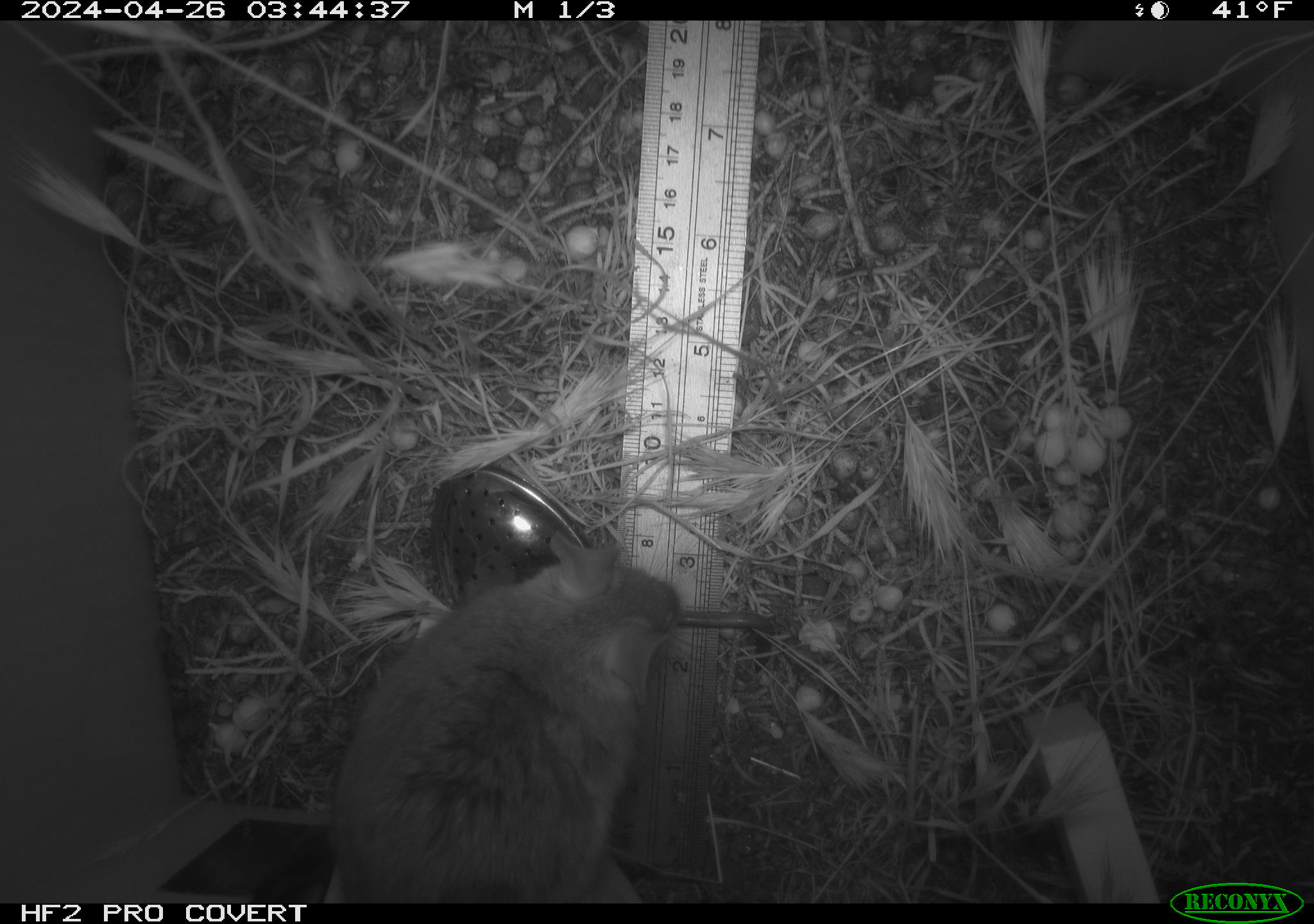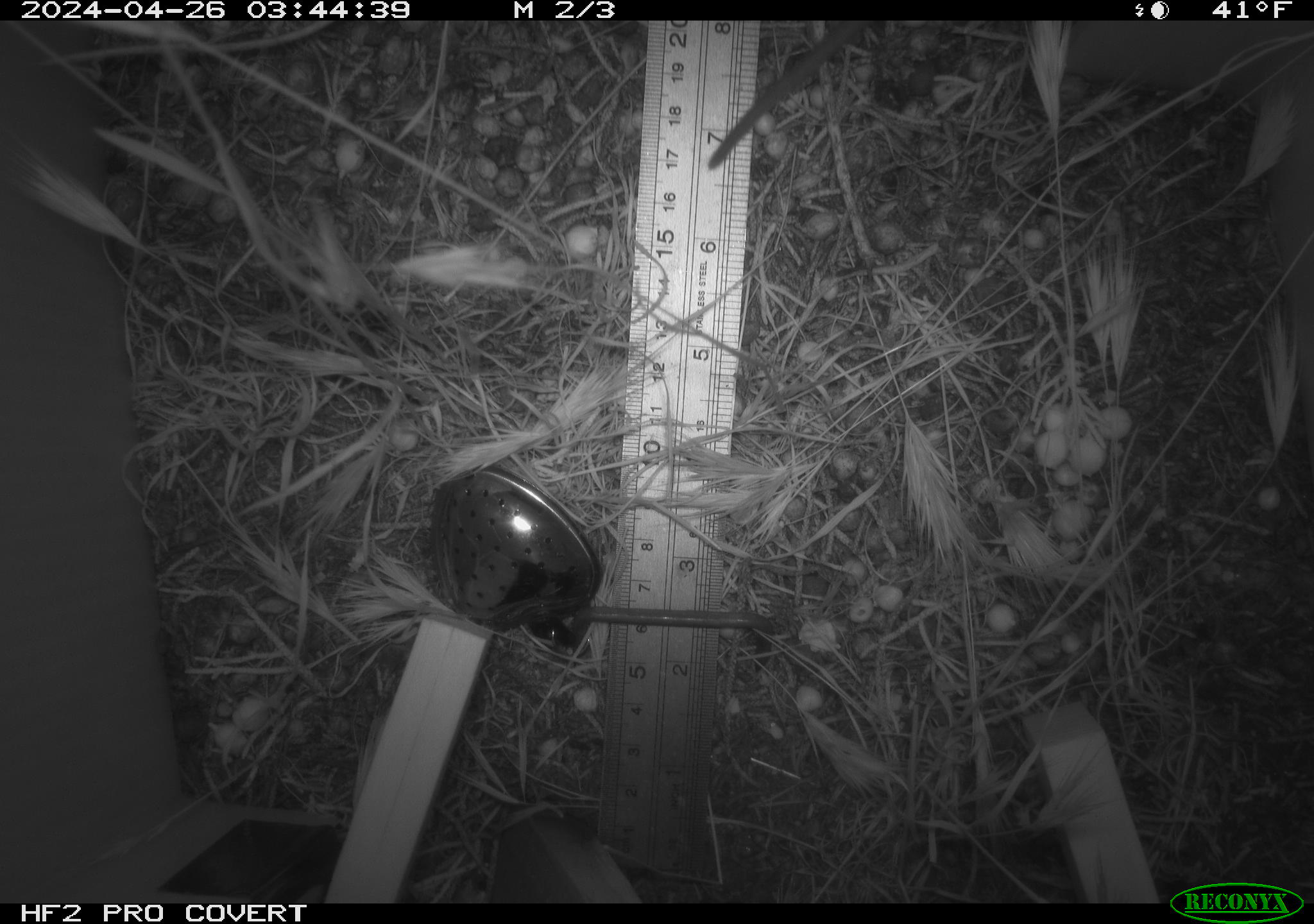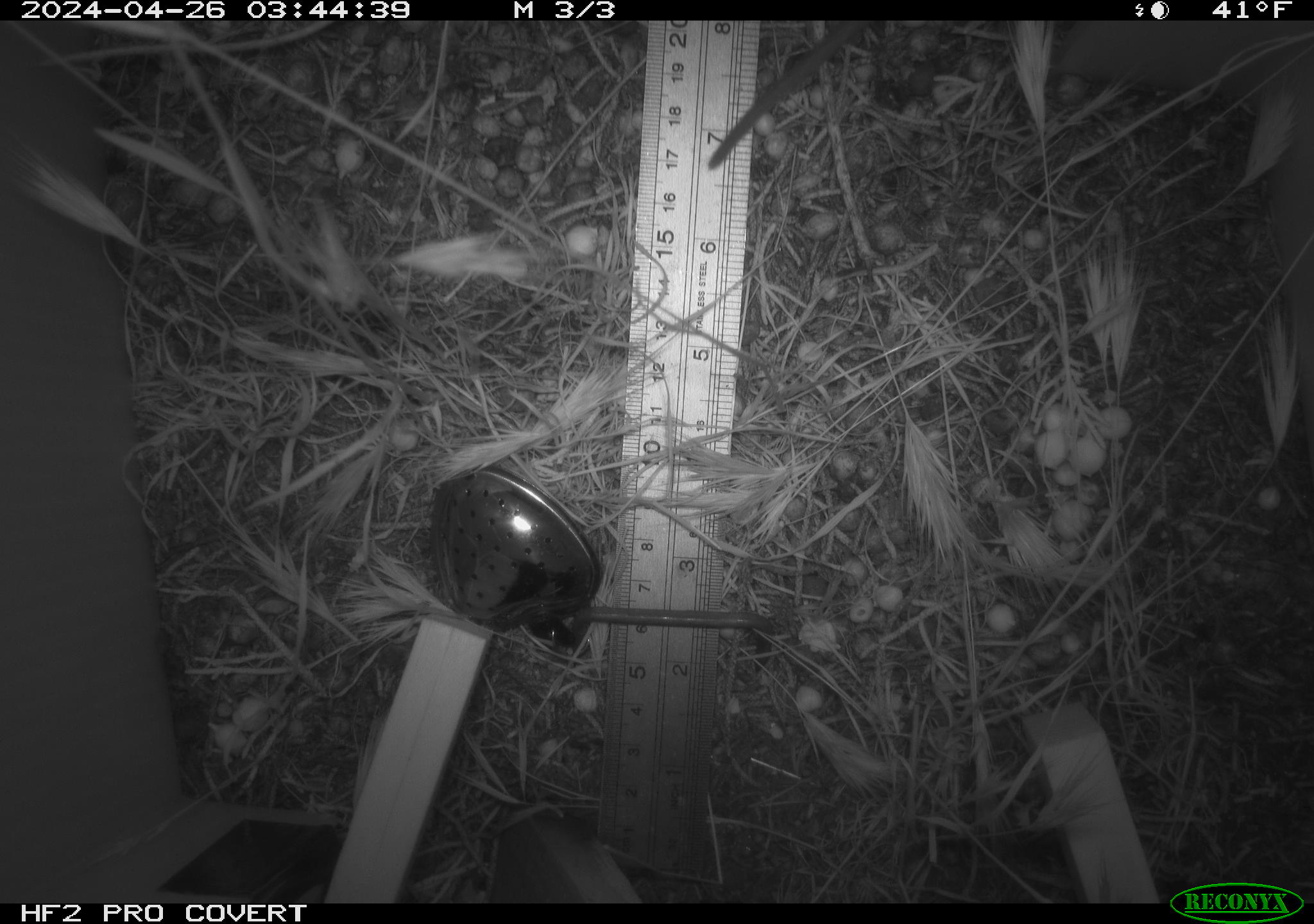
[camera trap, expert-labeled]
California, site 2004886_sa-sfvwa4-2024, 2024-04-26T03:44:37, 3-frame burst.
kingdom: Animalia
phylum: Chordata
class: Mammalia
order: Rodentia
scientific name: Rodentia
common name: mouse species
Mouse species (Rodentia).